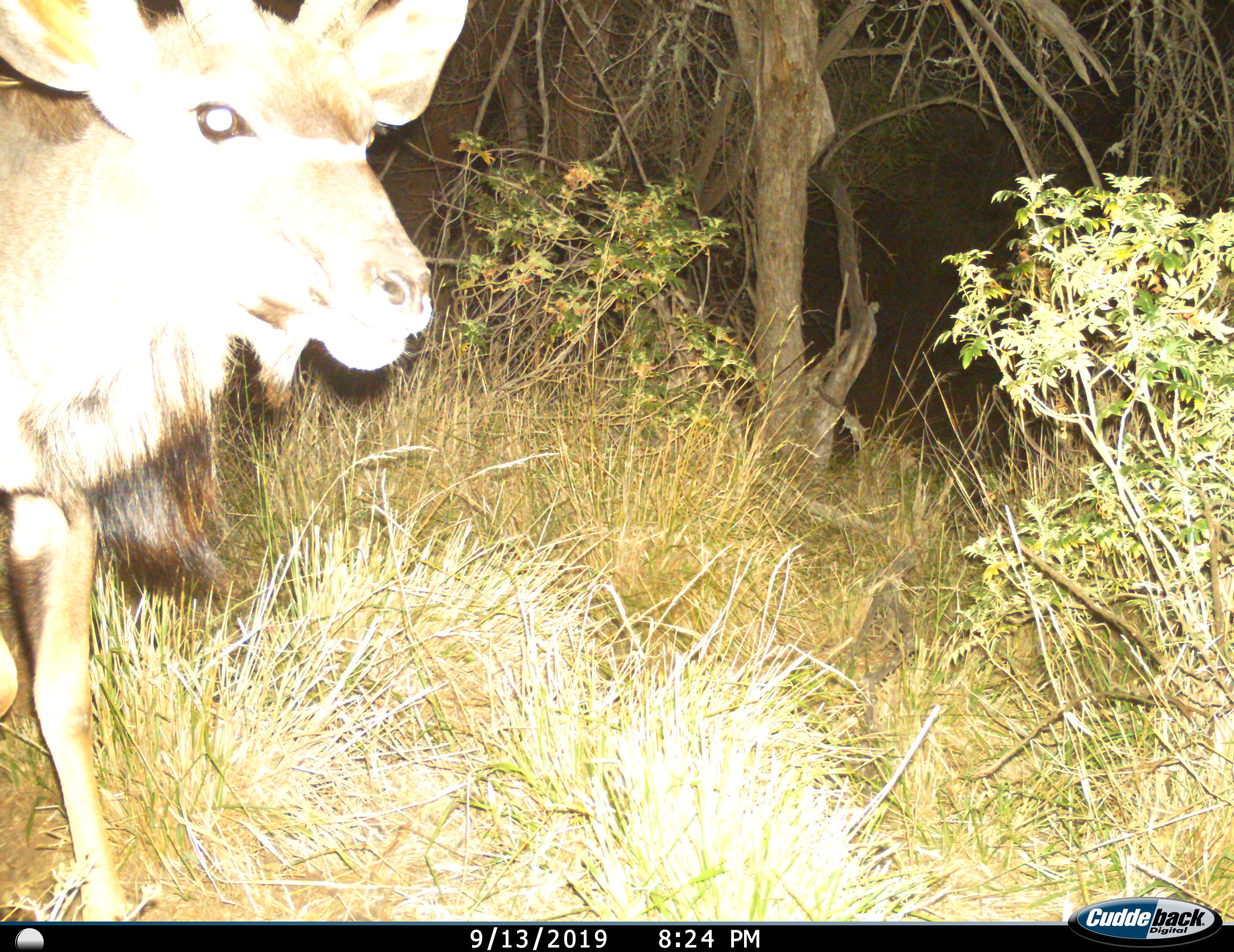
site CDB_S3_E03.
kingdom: Animalia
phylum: Chordata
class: Mammalia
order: Artiodactyla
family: Bovidae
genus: Tragelaphus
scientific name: Tragelaphus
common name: kudu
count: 1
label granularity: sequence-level